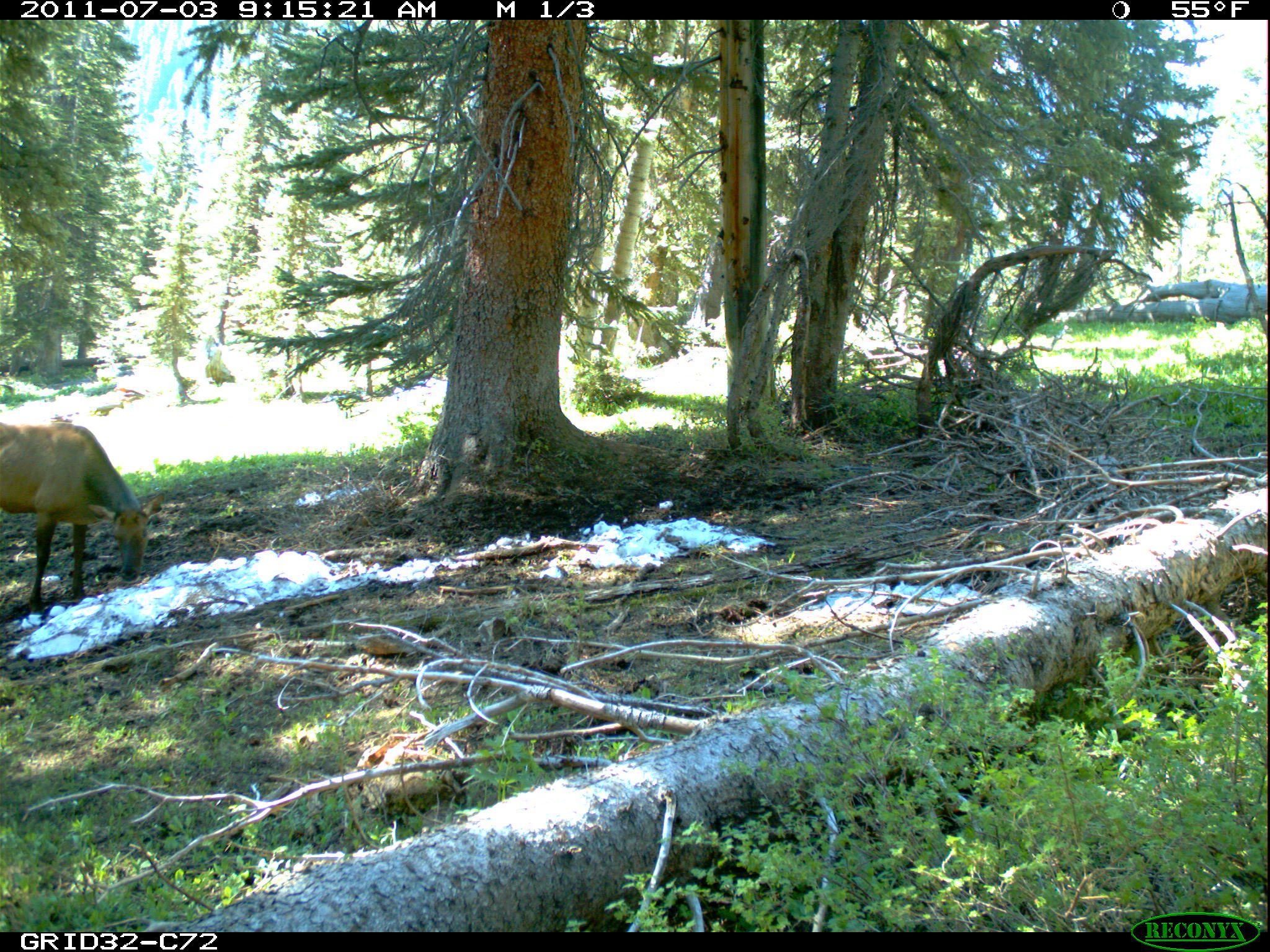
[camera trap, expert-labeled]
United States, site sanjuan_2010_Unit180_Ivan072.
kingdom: Animalia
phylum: Chordata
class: Mammalia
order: Artiodactyla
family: Cervidae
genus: Cervus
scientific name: Cervus elaphus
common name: red deer